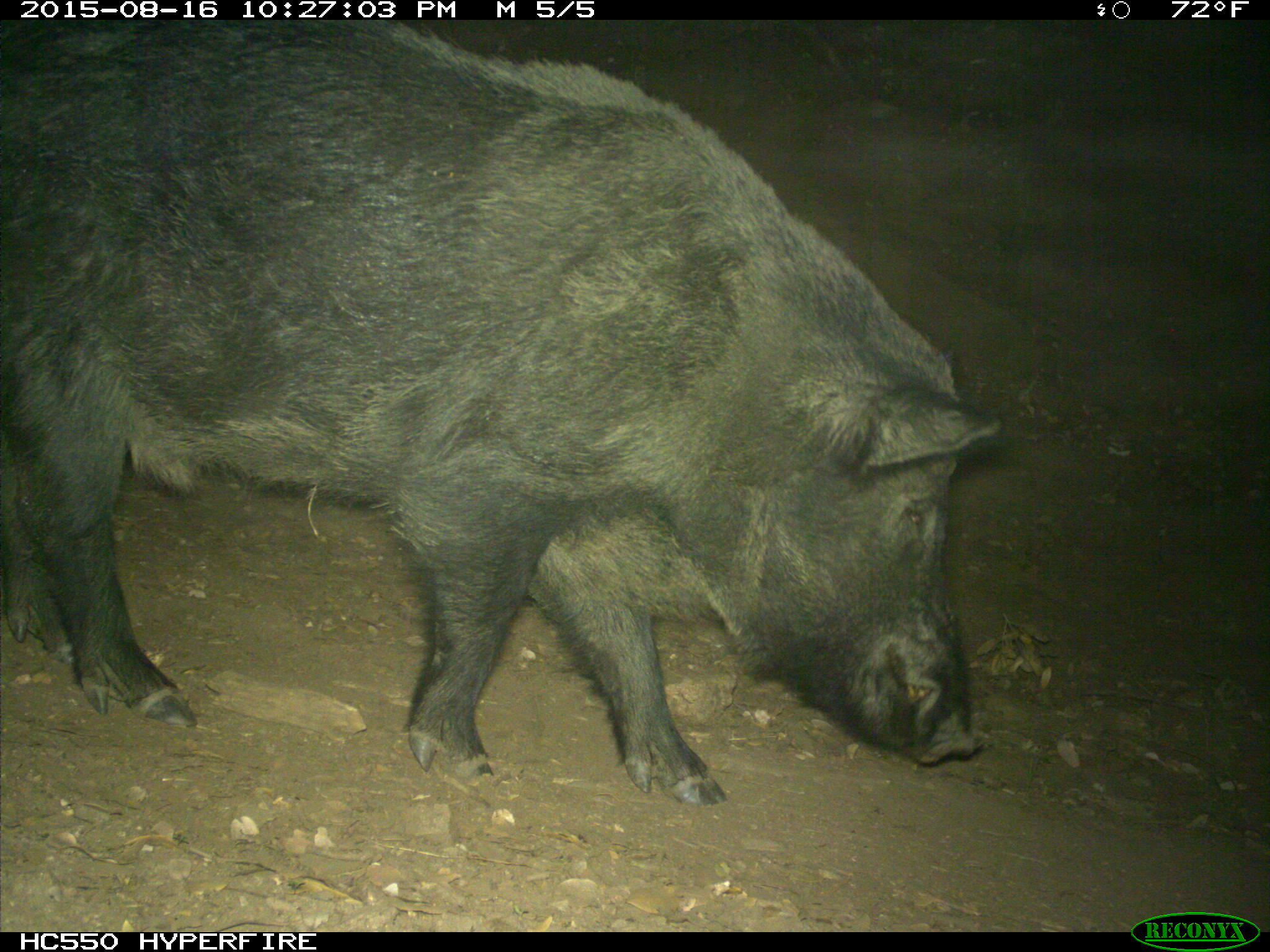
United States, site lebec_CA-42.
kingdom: Animalia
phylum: Chordata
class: Mammalia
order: Artiodactyla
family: Suidae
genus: Sus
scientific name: Sus scrofa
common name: wild boar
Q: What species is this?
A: Sus scrofa (wild boar).